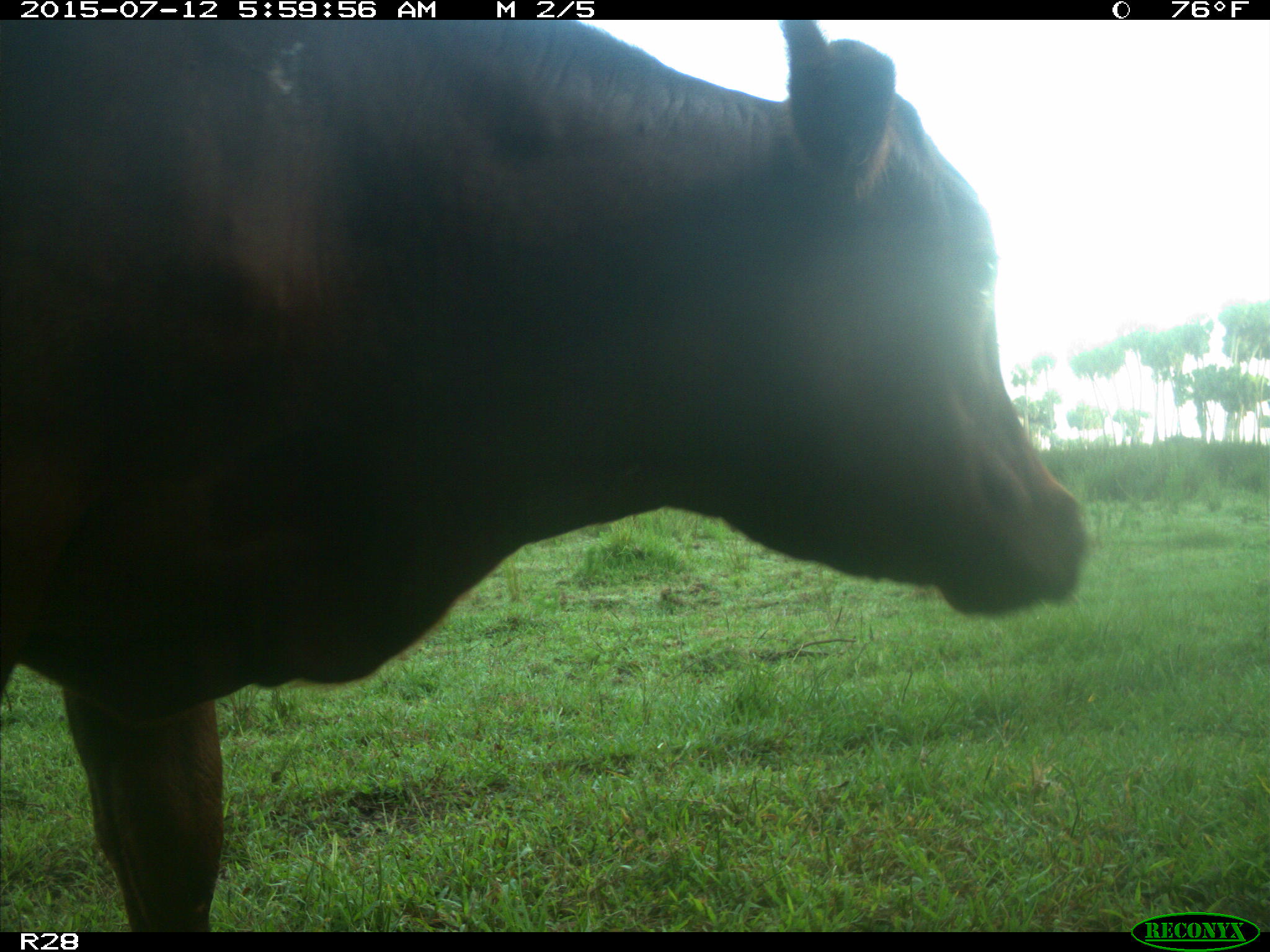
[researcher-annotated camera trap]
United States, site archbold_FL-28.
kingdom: Animalia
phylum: Chordata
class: Mammalia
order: Artiodactyla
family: Bovidae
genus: Bos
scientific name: Bos taurus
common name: domestic cow